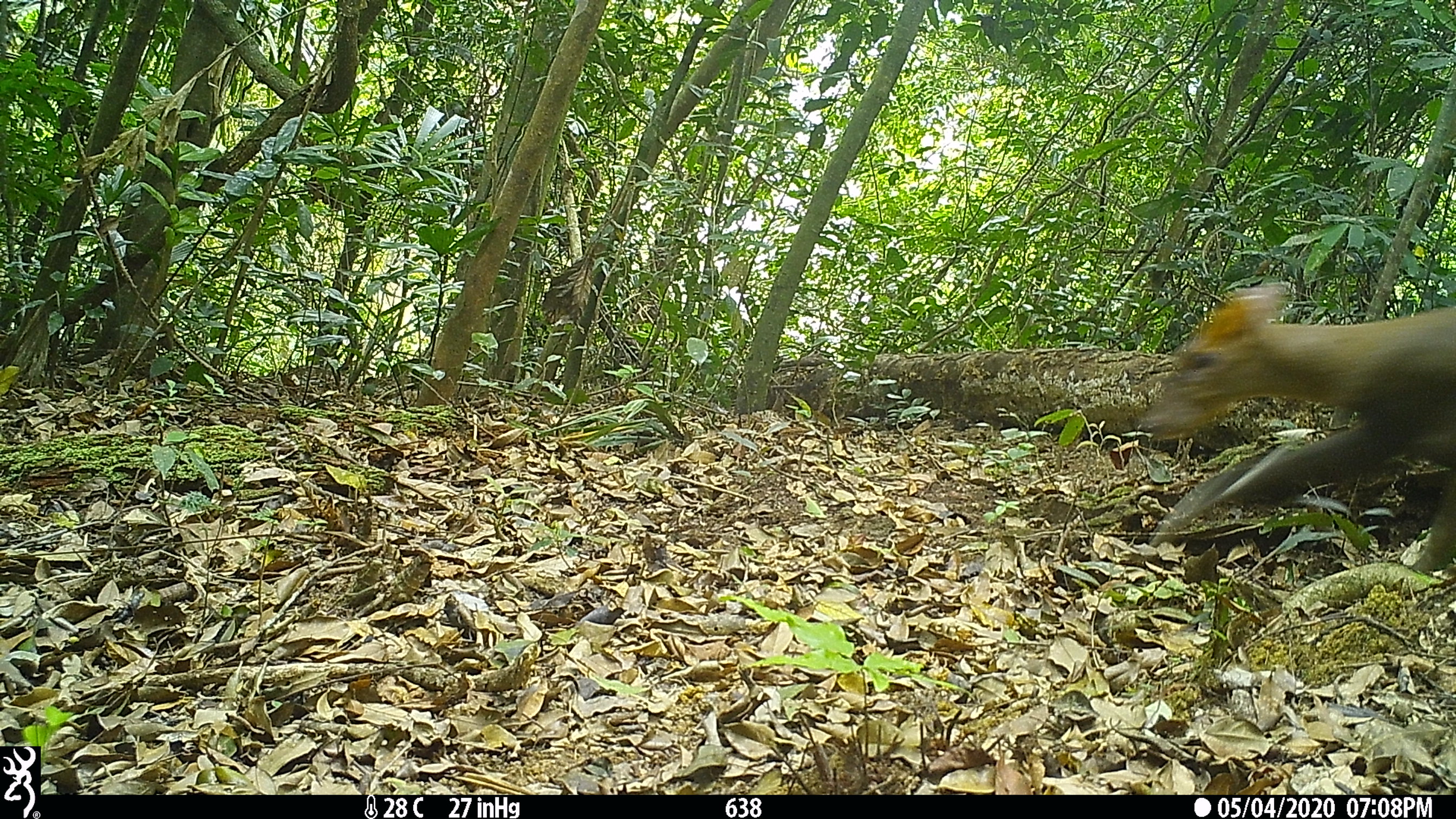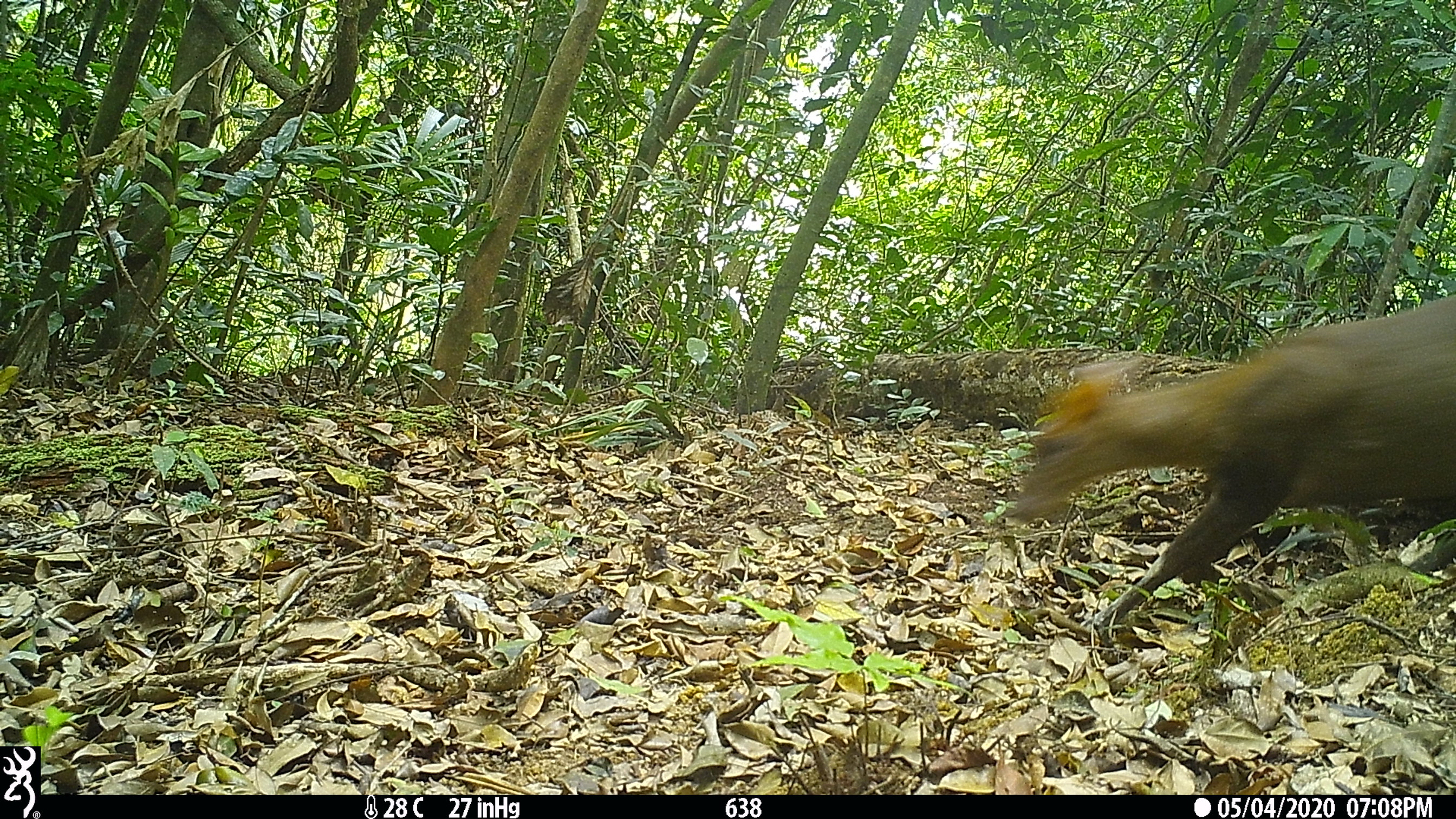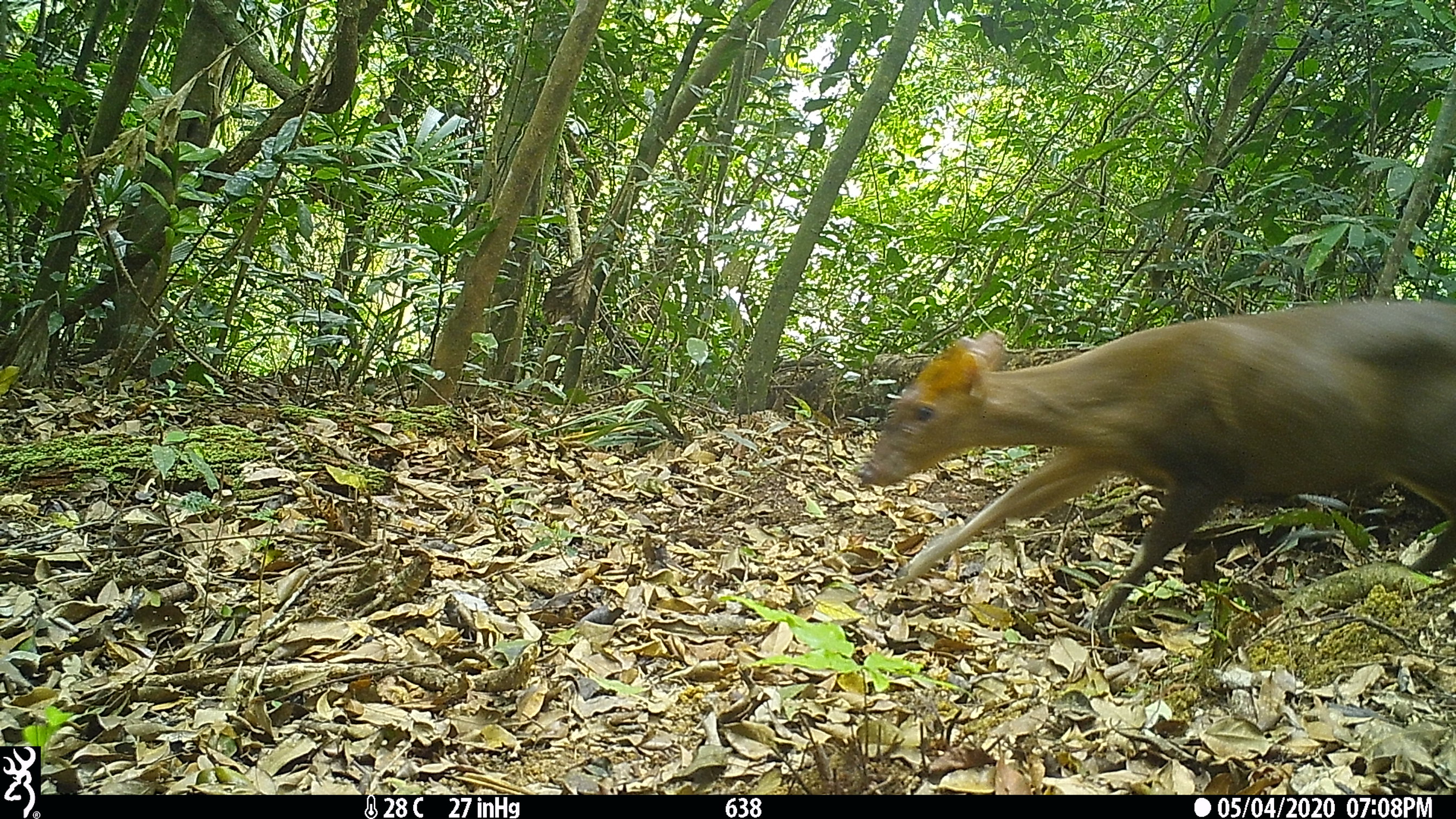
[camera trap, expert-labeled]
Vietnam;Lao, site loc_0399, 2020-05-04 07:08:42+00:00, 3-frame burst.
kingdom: Animalia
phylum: Chordata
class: Mammalia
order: Artiodactyla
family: Cervidae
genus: Muntiacus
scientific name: Muntiacus rooseveltorum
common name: roosevelt's muntjac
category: roosevelts muntjac group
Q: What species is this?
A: Roosevelts muntjac group (roosevelt's muntjac) (Muntiacus rooseveltorum).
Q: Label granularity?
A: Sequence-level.